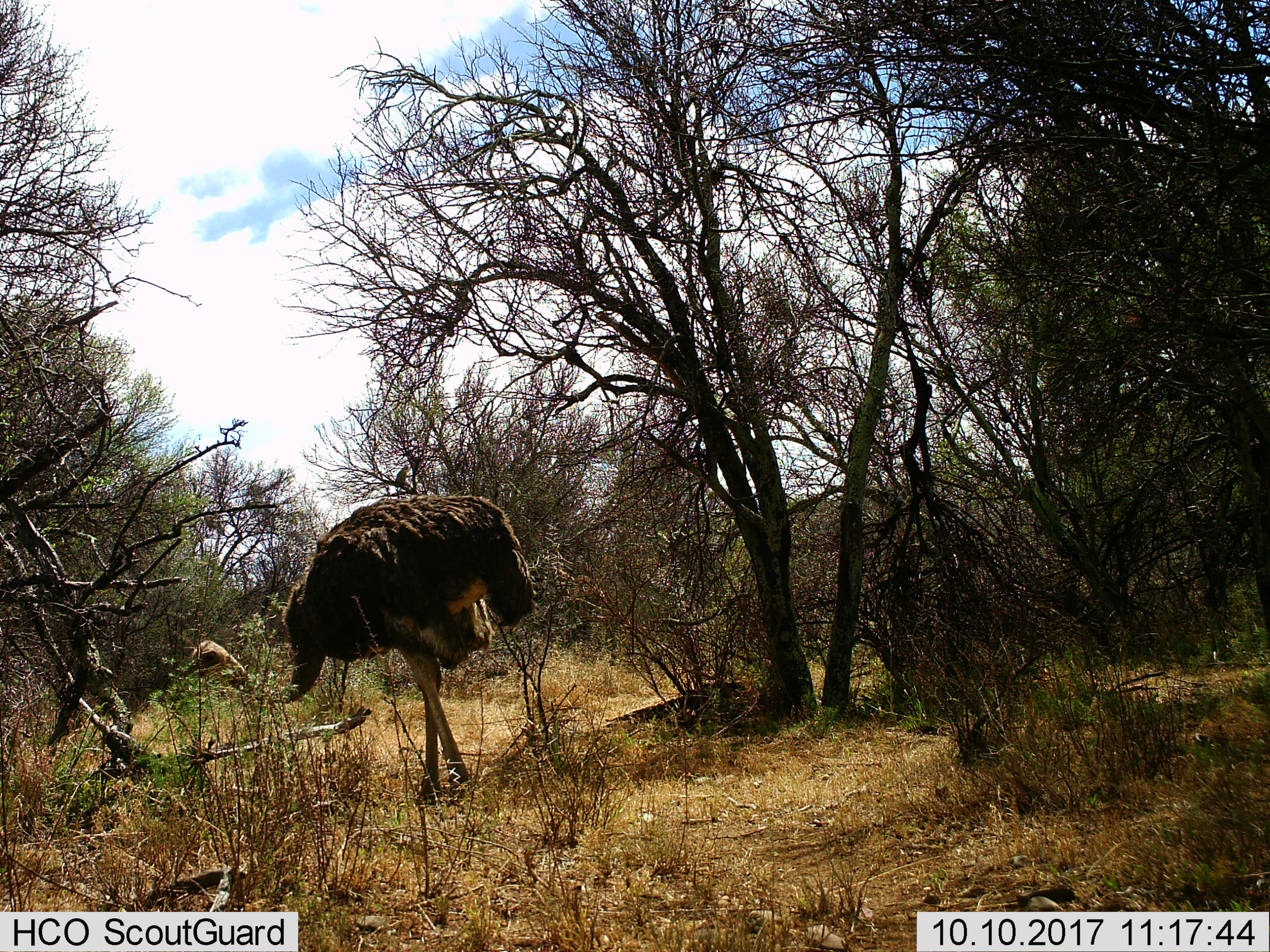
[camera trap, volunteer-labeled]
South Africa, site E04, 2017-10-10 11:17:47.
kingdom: Animalia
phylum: Chordata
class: Aves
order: Struthioniformes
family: Struthionidae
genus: Struthio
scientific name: Struthio camelus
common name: ostrich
Ostrich (Struthio camelus), count 1. Behavior (volunteer vote fractions): standing 56%, resting 0%, moving 44%, interacting 0%. Young present (vote fraction): 0%. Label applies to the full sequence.